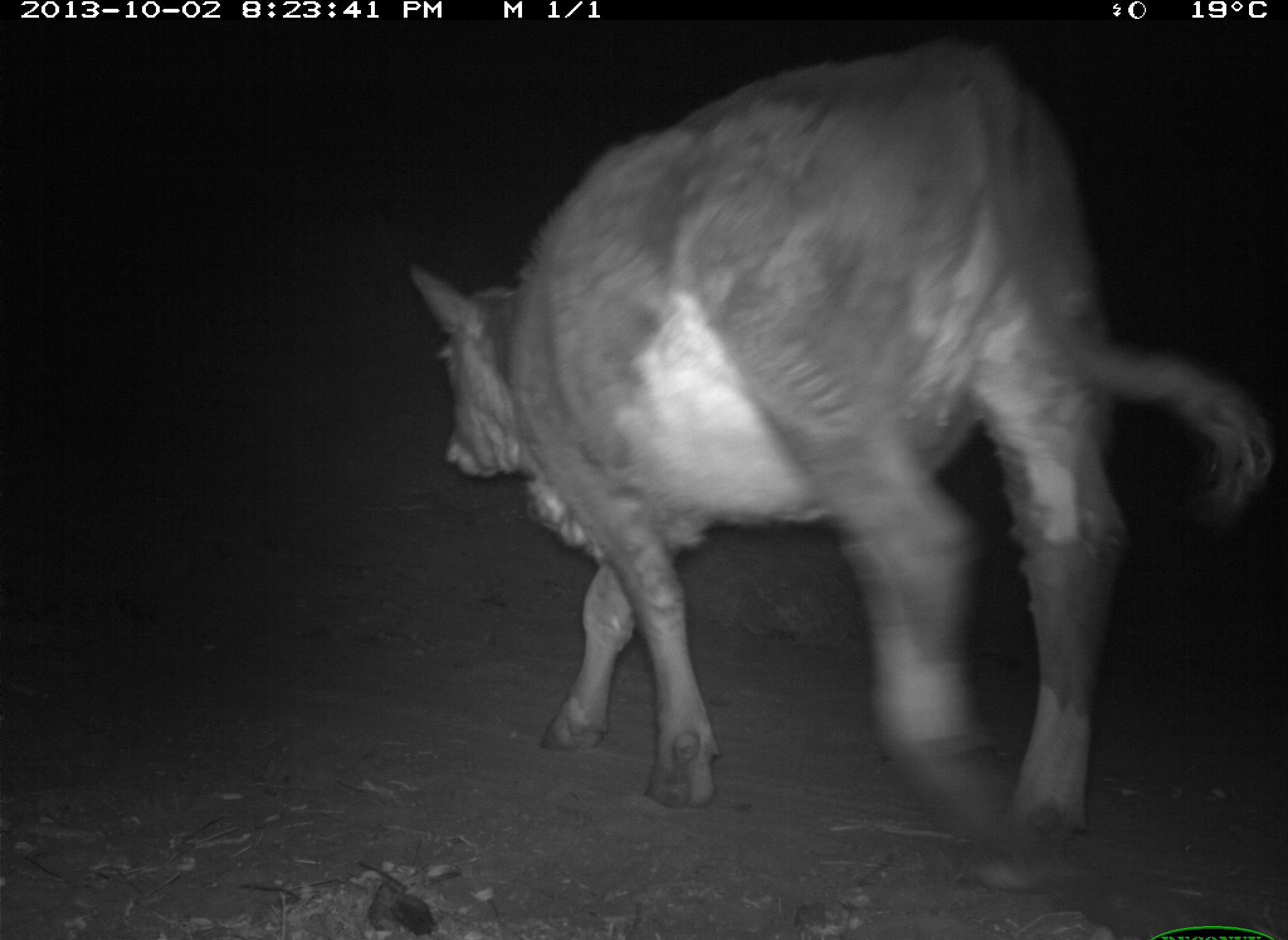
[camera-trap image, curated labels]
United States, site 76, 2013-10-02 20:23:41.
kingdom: Animalia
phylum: Chordata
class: Mammalia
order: Artiodactyla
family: Bovidae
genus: Bos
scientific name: Bos taurus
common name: cow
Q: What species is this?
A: Cow (Bos taurus).